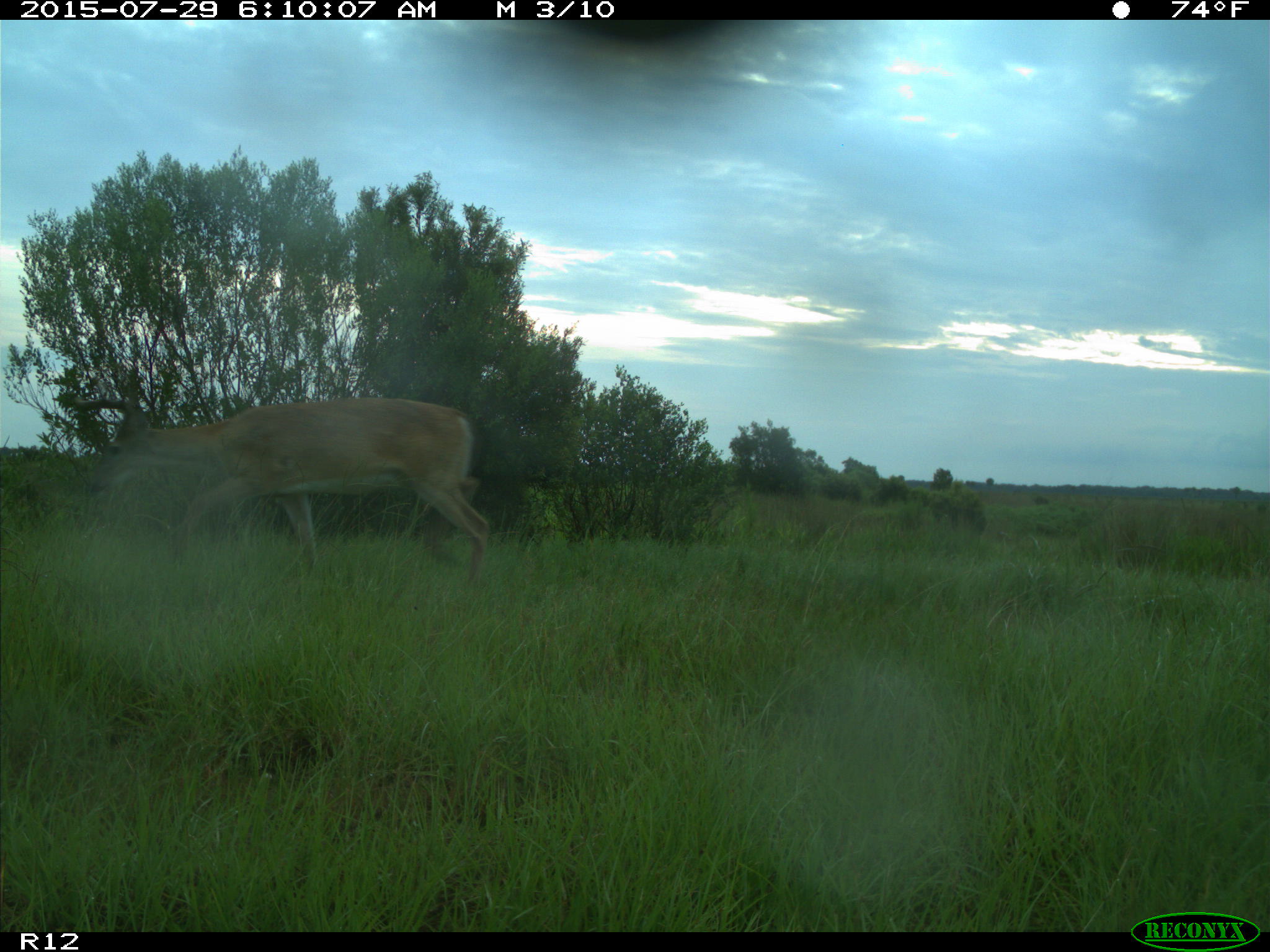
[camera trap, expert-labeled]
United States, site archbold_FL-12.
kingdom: Animalia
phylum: Chordata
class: Mammalia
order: Artiodactyla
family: Cervidae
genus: Odocoileus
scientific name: Odocoileus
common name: deer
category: unidentified deer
Unidentified deer (deer) (Odocoileus).